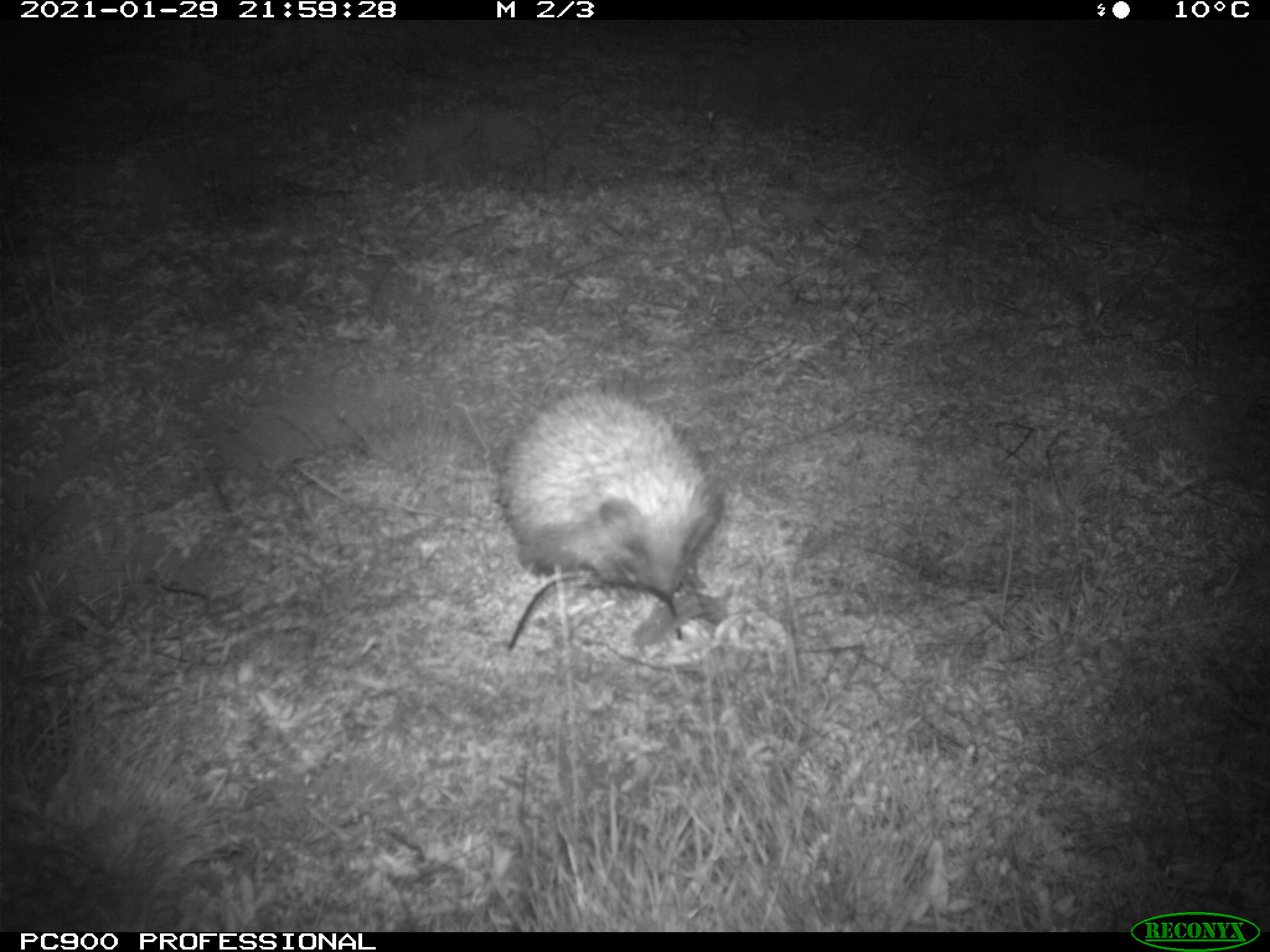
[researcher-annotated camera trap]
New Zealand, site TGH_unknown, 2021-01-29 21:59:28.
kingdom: Animalia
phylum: Chordata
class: Mammalia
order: Eulipotyphla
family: Erinaceidae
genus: Erinaceus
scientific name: Erinaceus europaeus europaeus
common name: european hedgehog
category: hedgehog